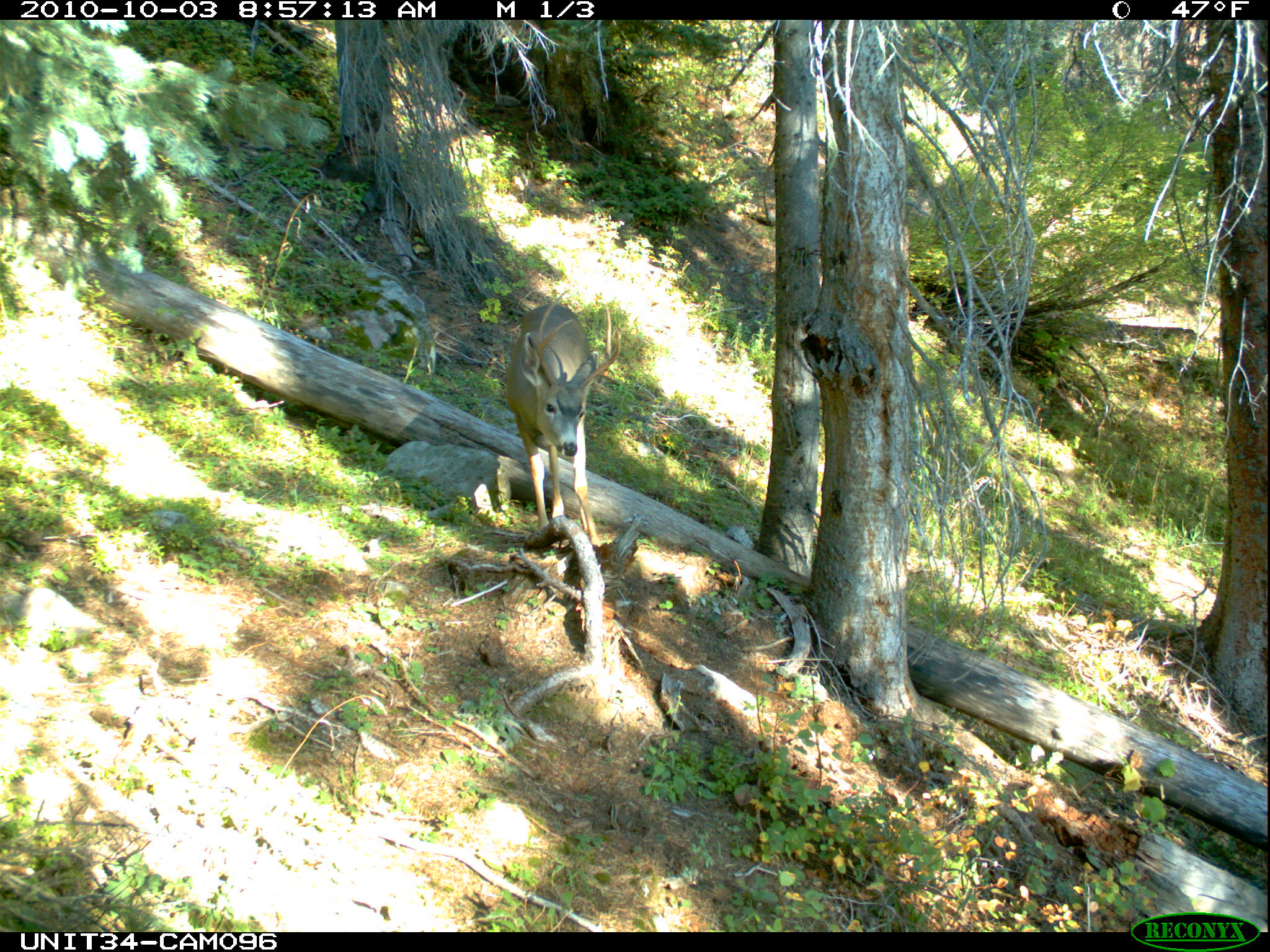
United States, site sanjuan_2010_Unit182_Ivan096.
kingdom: Animalia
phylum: Chordata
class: Mammalia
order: Artiodactyla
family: Cervidae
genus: Odocoileus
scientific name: Odocoileus hemionus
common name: mule deer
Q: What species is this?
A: Odocoileus hemionus (mule deer).